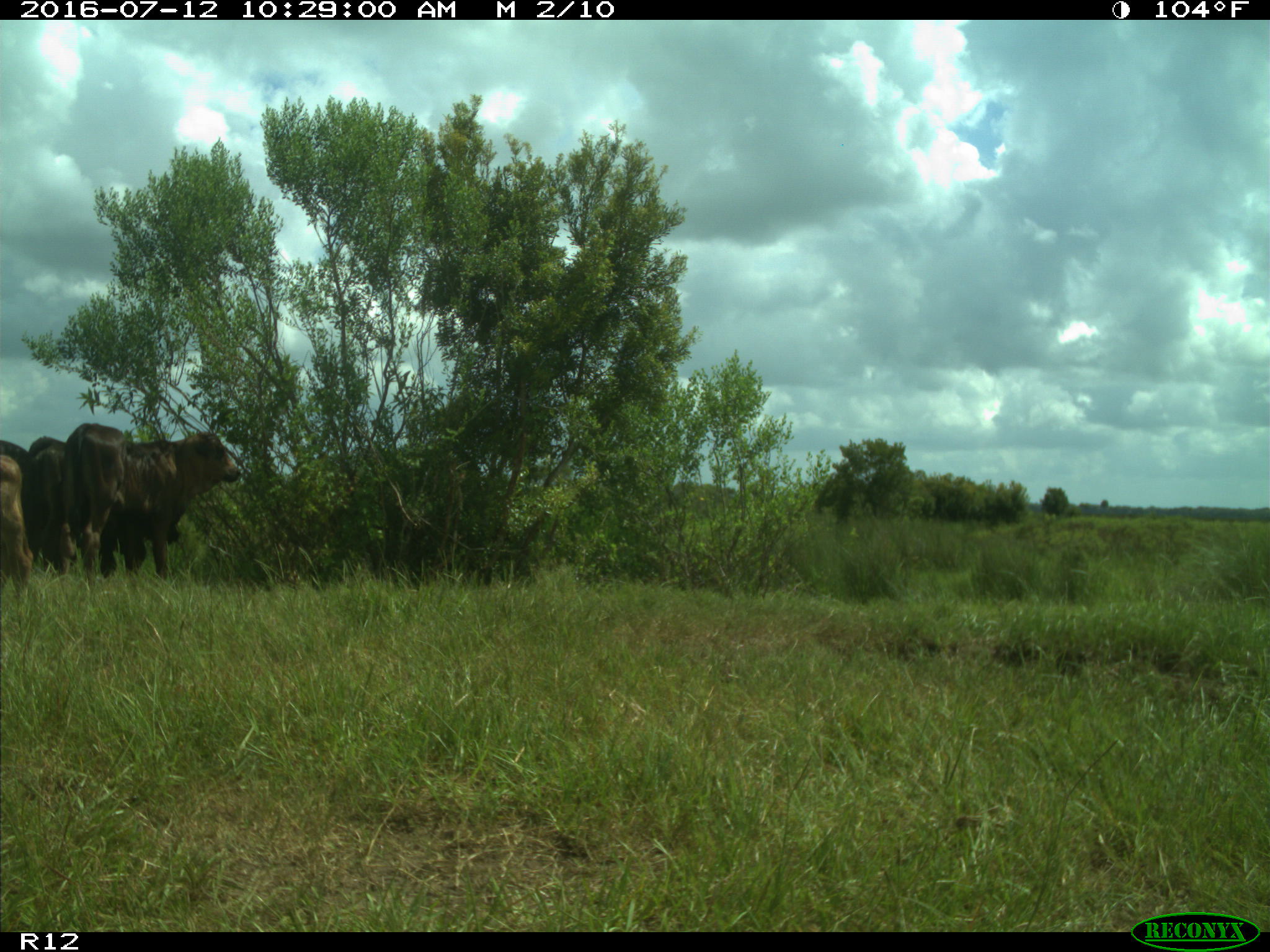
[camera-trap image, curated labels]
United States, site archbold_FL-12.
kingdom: Animalia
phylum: Chordata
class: Mammalia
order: Artiodactyla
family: Bovidae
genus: Bos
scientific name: Bos taurus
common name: domestic cow